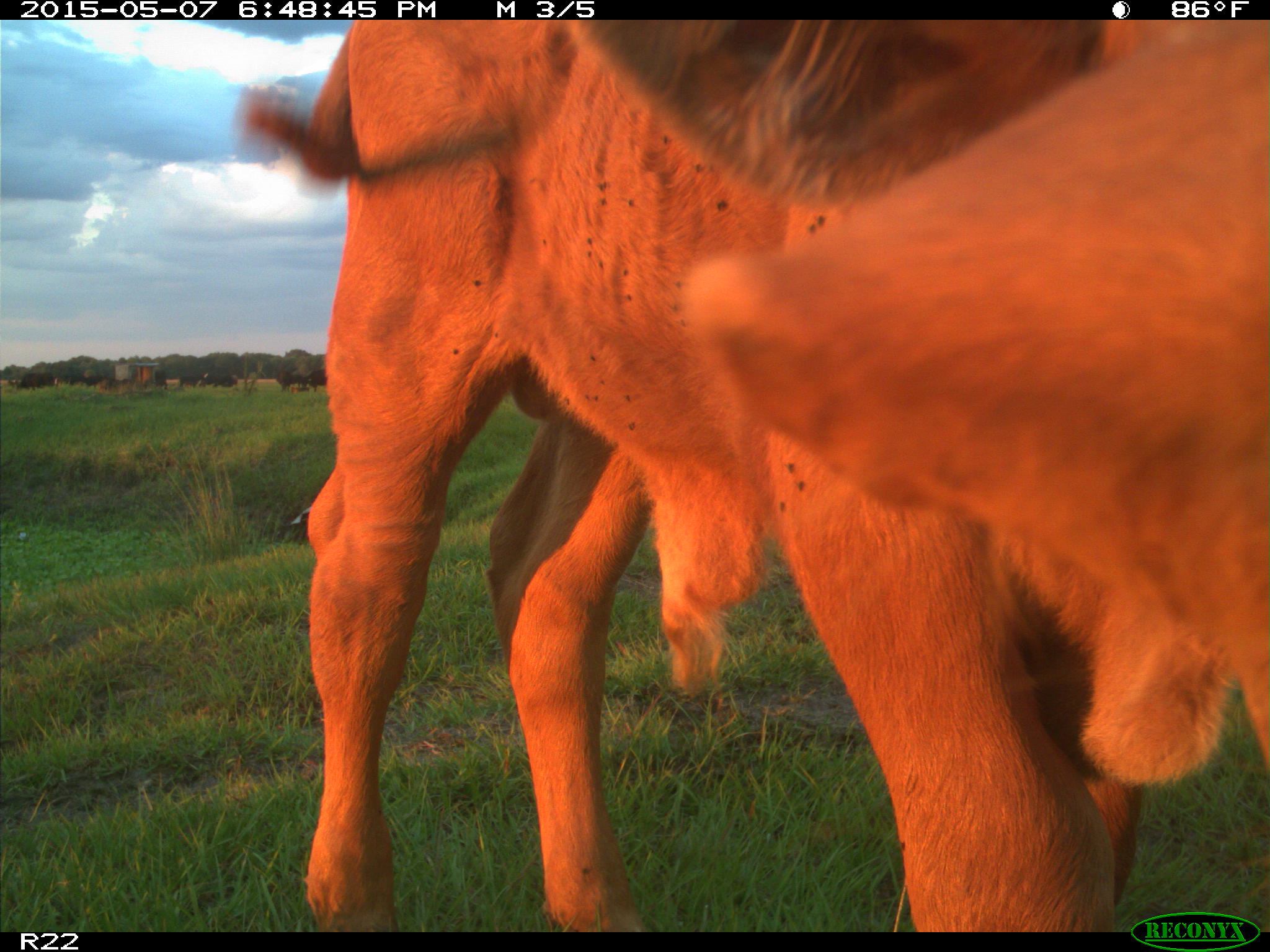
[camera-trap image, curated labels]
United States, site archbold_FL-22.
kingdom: Animalia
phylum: Chordata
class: Mammalia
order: Artiodactyla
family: Bovidae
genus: Bos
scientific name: Bos taurus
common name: domestic cow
Bos taurus (domestic cow).